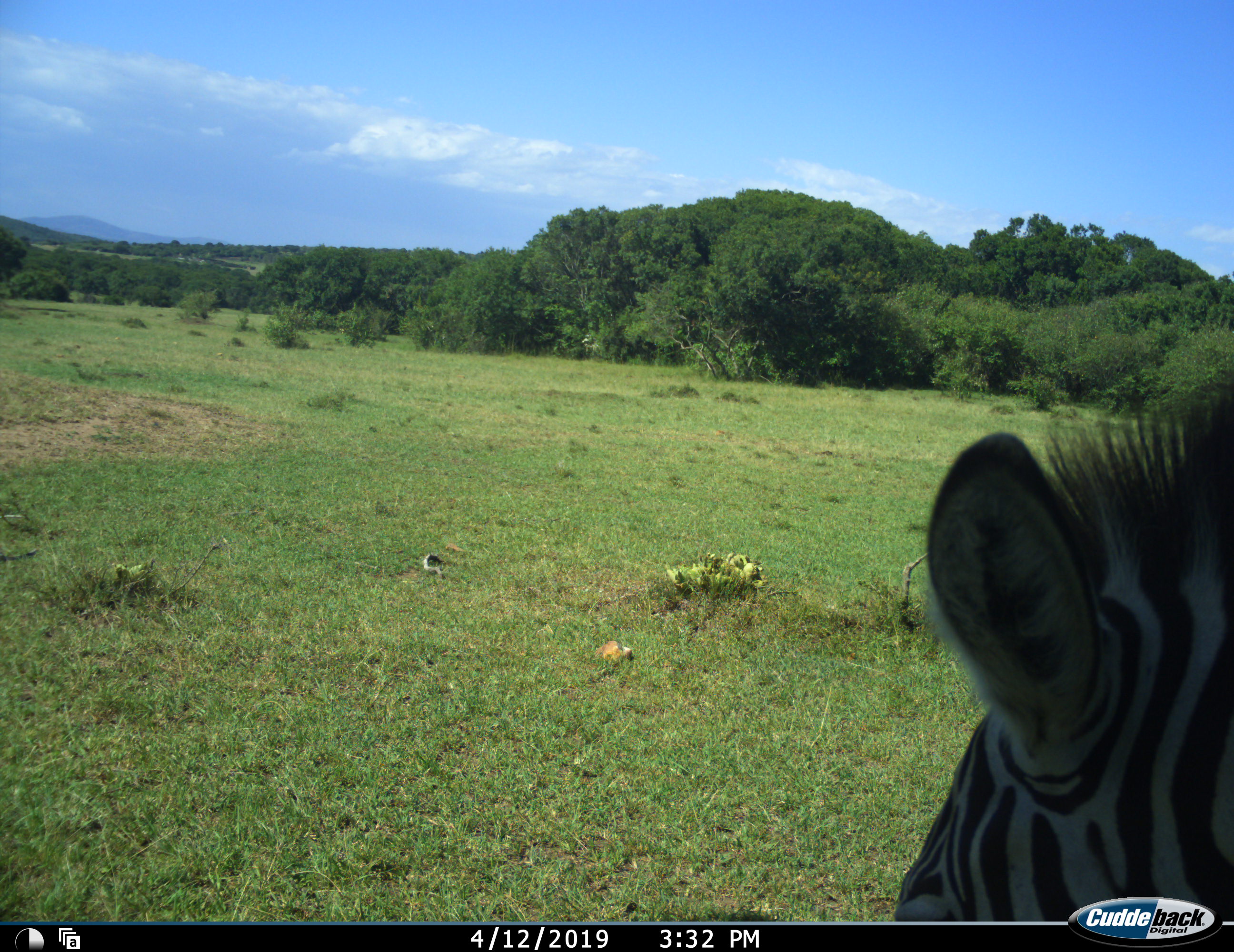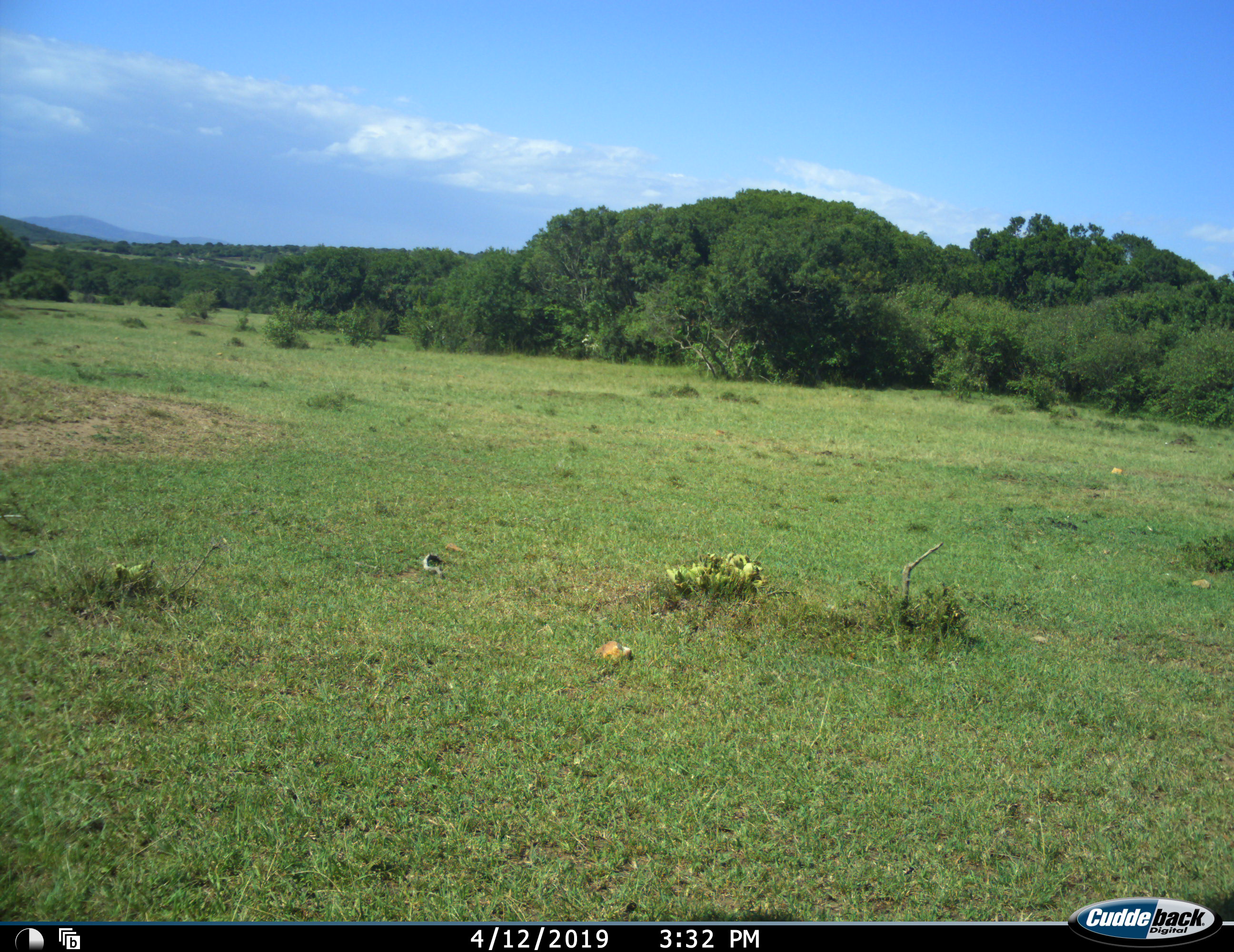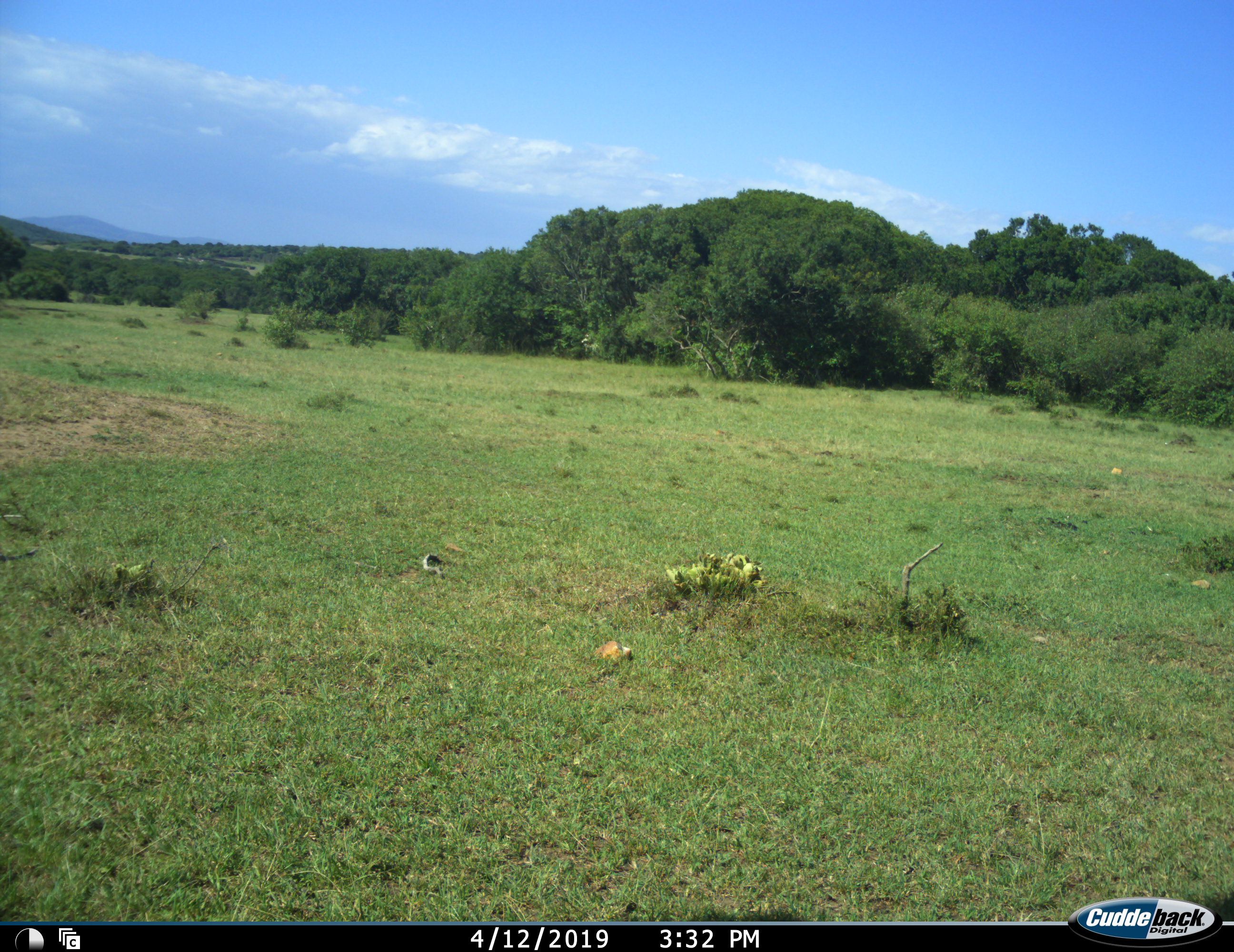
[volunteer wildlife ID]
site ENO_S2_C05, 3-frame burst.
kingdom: Animalia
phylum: Chordata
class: Mammalia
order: Perissodactyla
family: Equidae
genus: Equus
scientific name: Equus quagga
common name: plains zebra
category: zebraplains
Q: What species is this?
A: Zebraplains (plains zebra) (Equus quagga).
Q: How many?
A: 1.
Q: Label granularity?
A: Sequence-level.